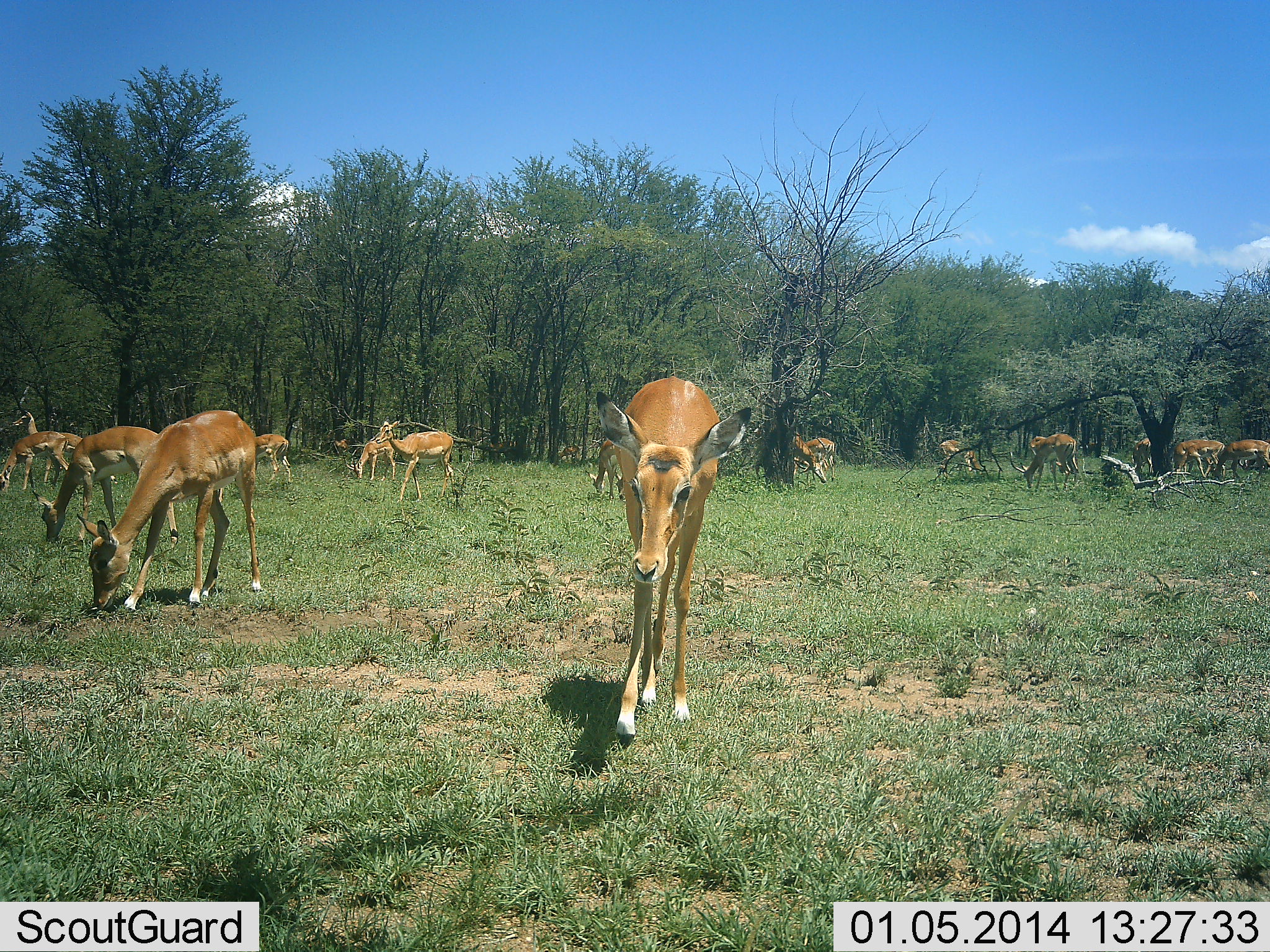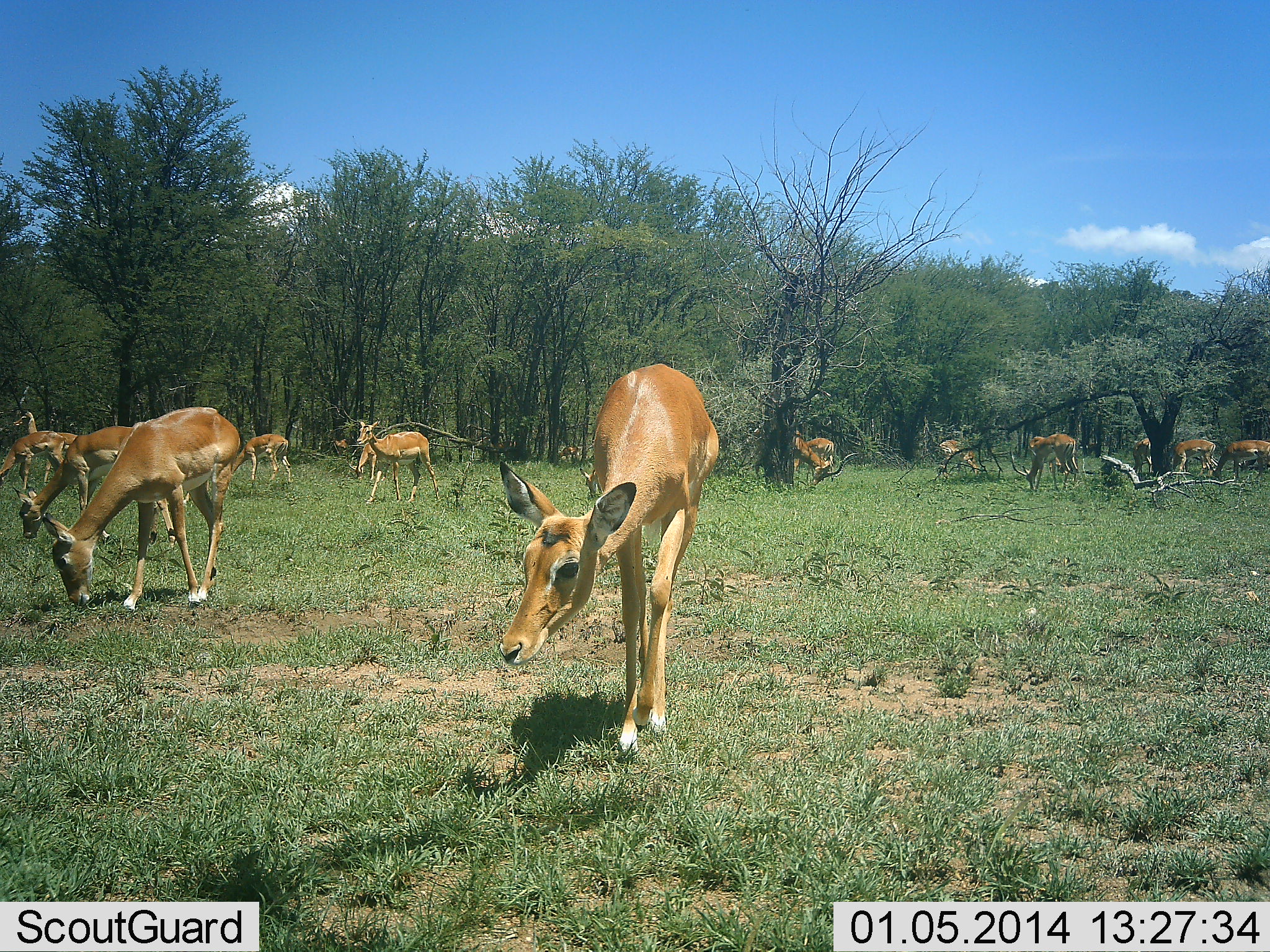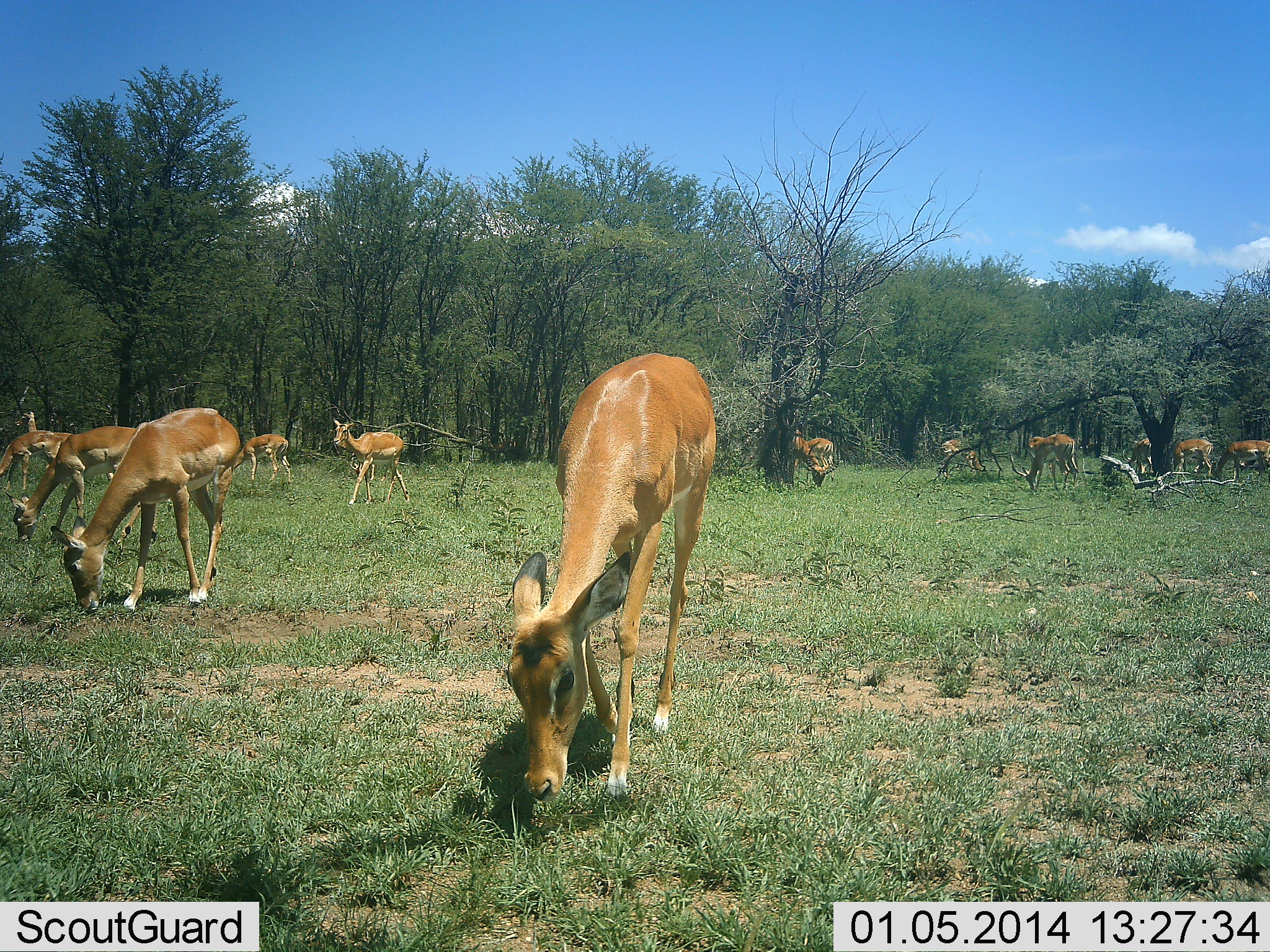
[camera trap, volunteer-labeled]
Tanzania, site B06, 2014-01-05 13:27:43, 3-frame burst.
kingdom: Animalia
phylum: Chordata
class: Mammalia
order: Artiodactyla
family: Bovidae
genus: Aepyceros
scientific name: Aepyceros melampus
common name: impala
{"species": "impala (Aepyceros melampus)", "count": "11-50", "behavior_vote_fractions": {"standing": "60%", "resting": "0%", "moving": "70%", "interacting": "0%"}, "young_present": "0%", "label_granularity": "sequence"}